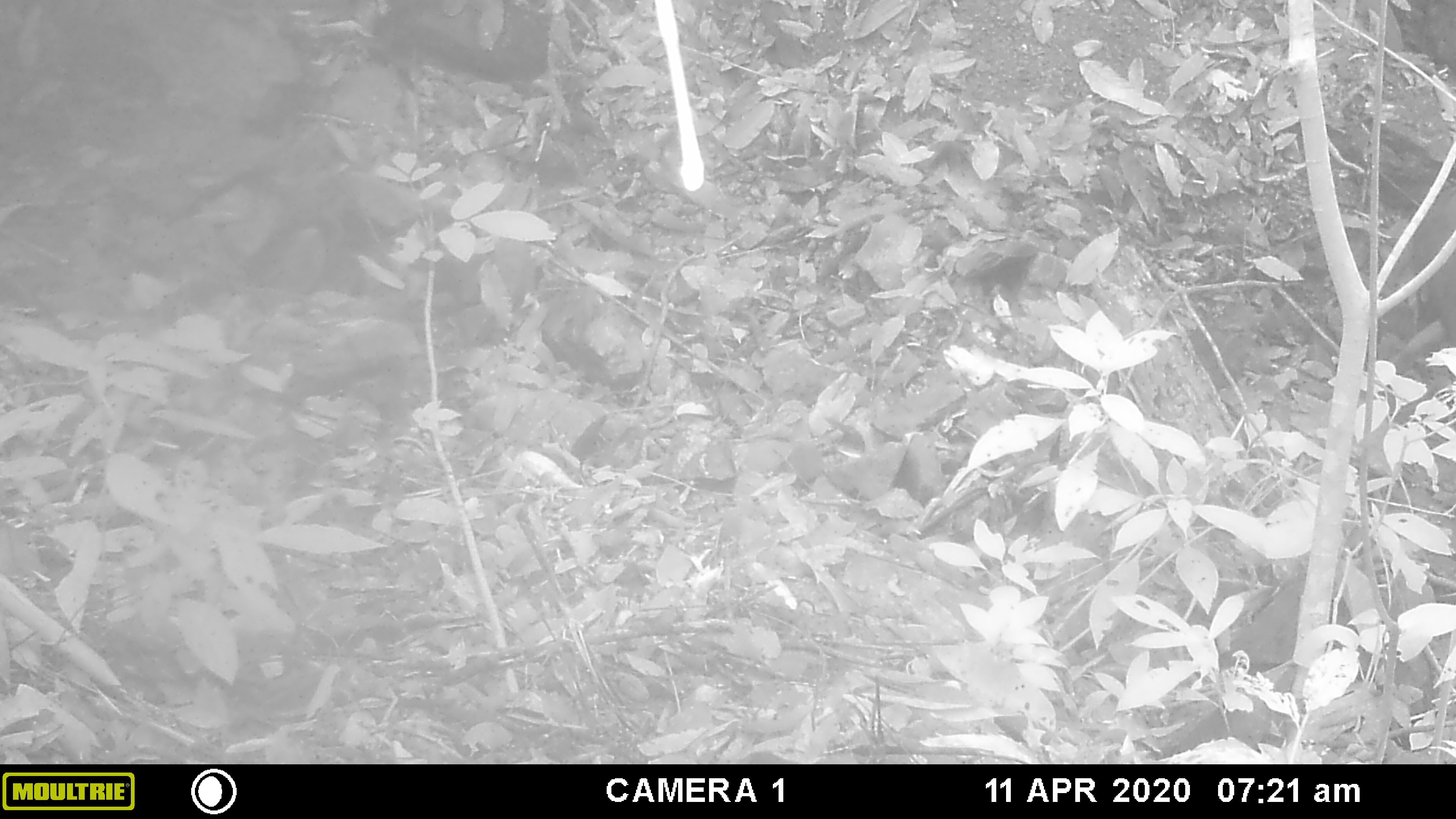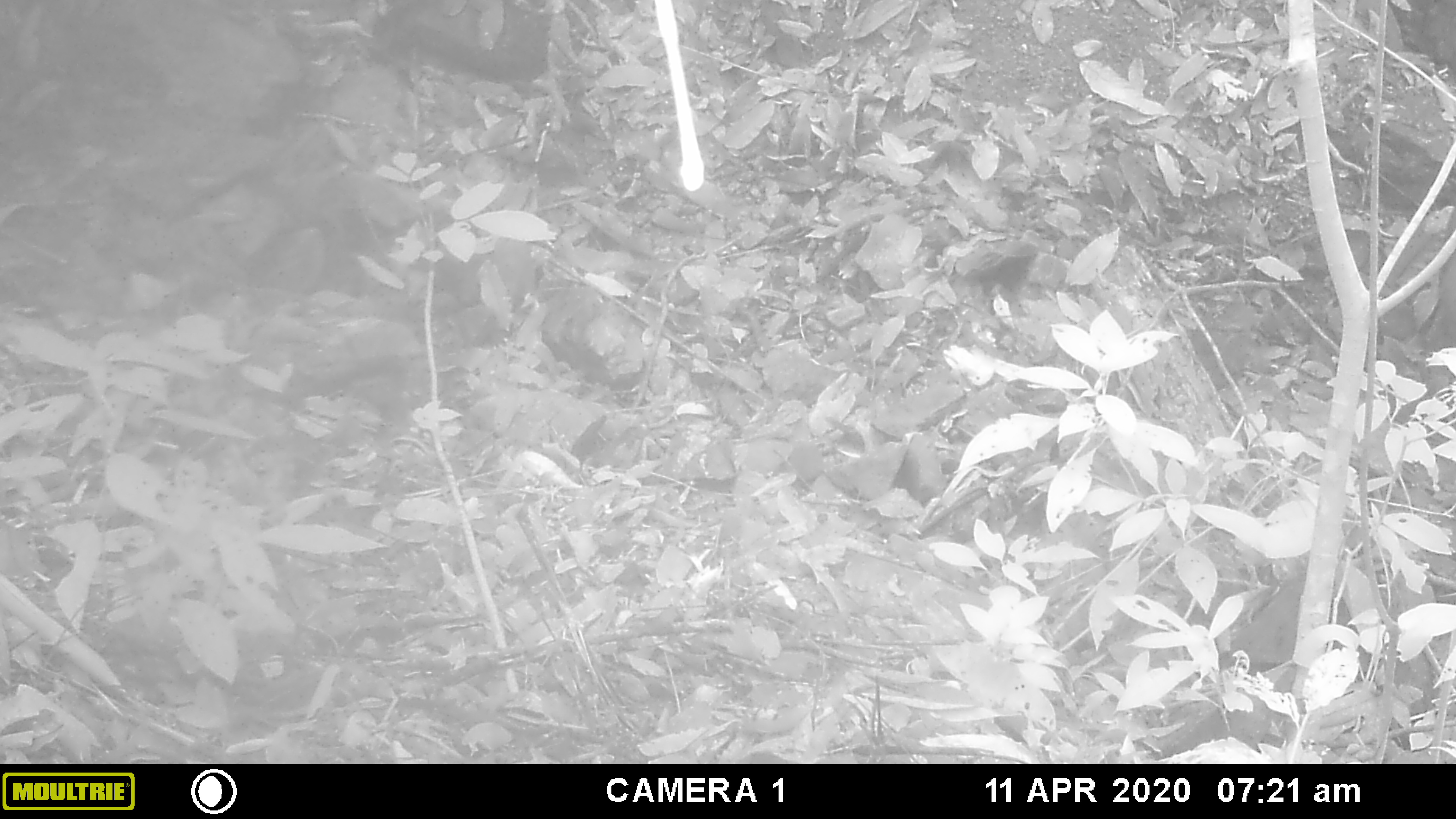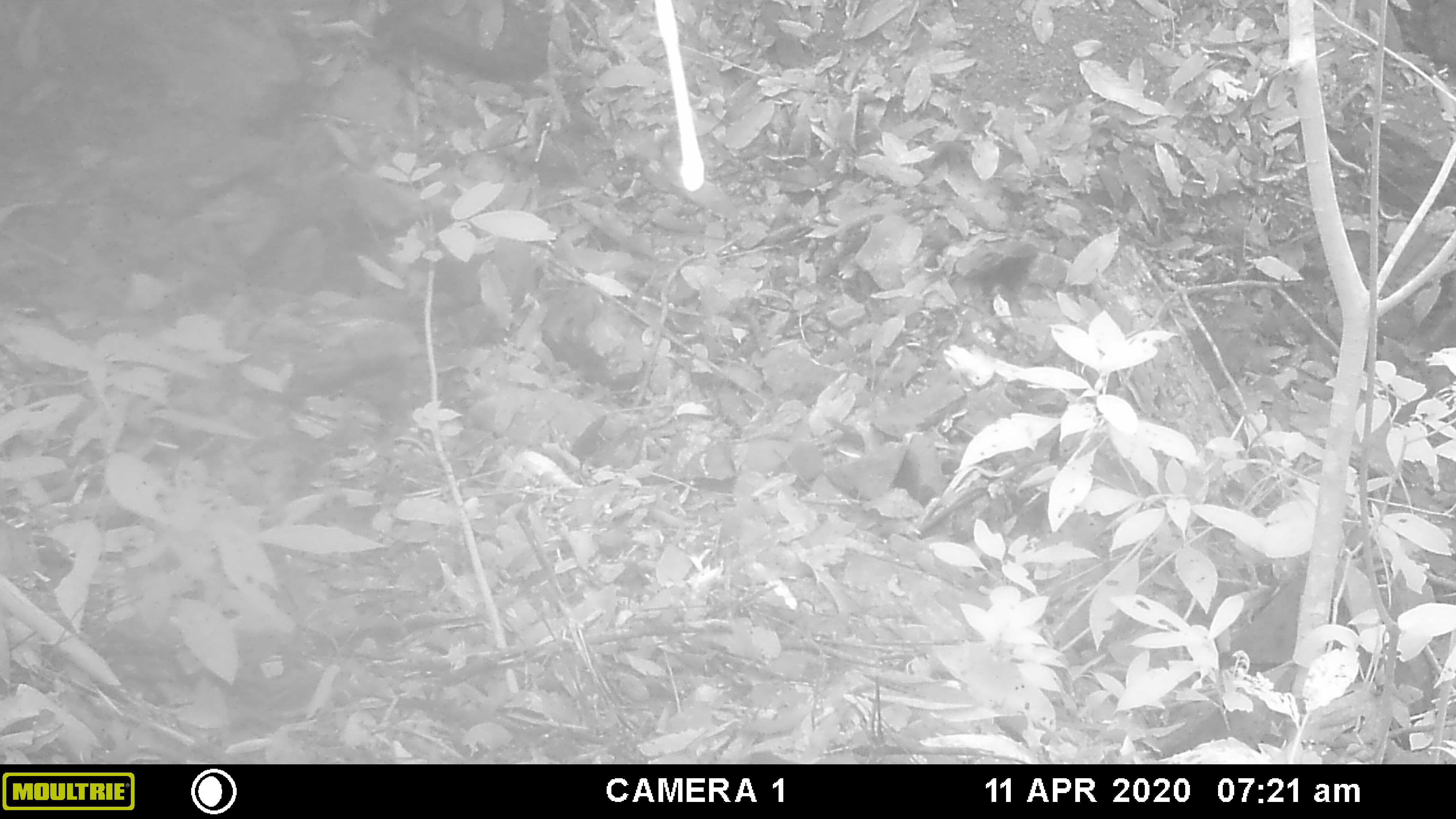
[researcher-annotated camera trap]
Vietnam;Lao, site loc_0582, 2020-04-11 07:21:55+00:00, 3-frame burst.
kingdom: Animalia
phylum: Chordata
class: Mammalia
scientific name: Mammalia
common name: mammal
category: unidentified mammal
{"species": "unidentified mammal (mammal) (Mammalia)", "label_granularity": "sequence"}